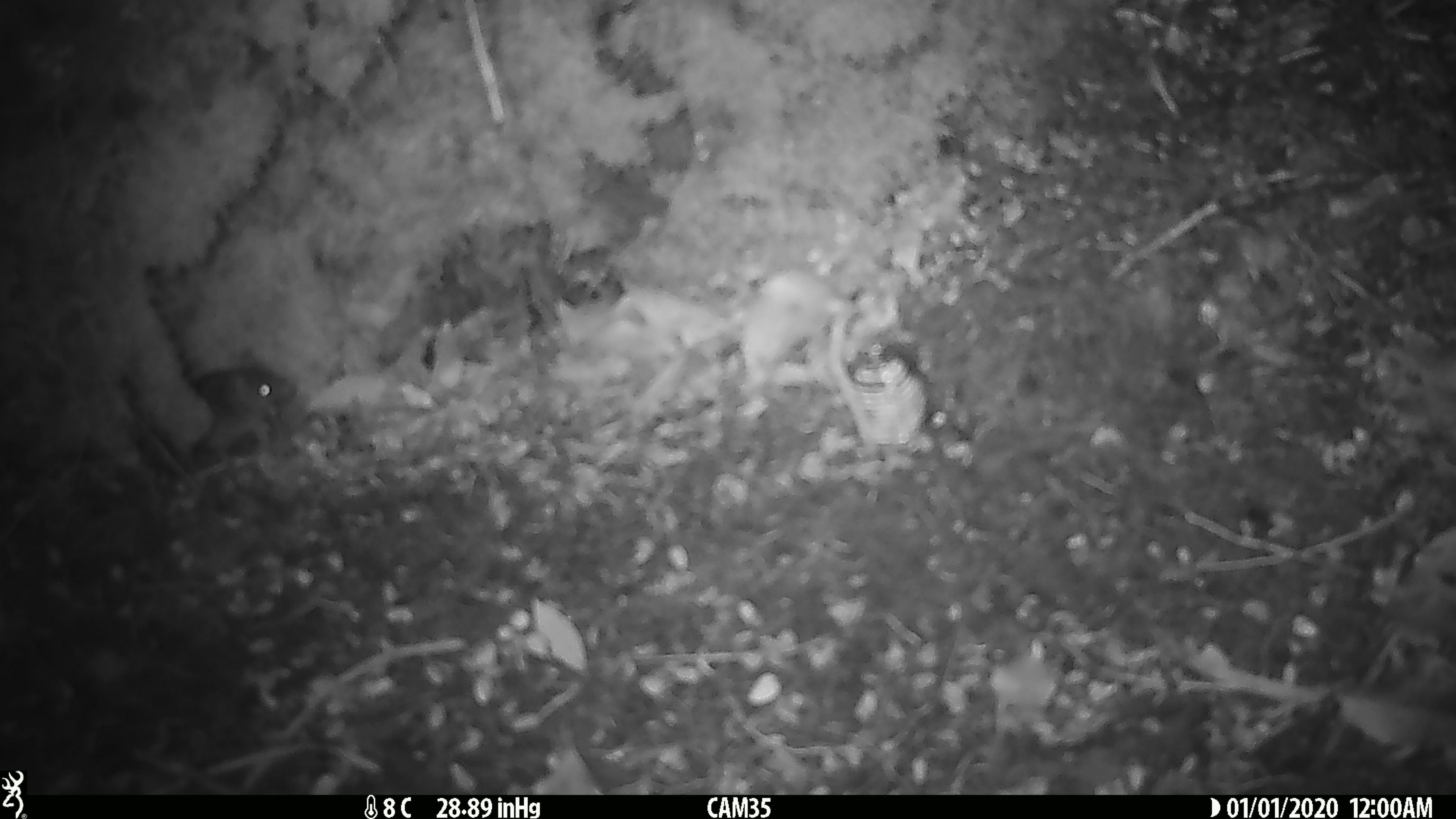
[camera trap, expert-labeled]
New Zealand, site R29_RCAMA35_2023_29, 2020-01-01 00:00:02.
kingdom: Animalia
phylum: Chordata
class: Mammalia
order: Rodentia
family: Muridae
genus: Mus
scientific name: Mus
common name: mouse